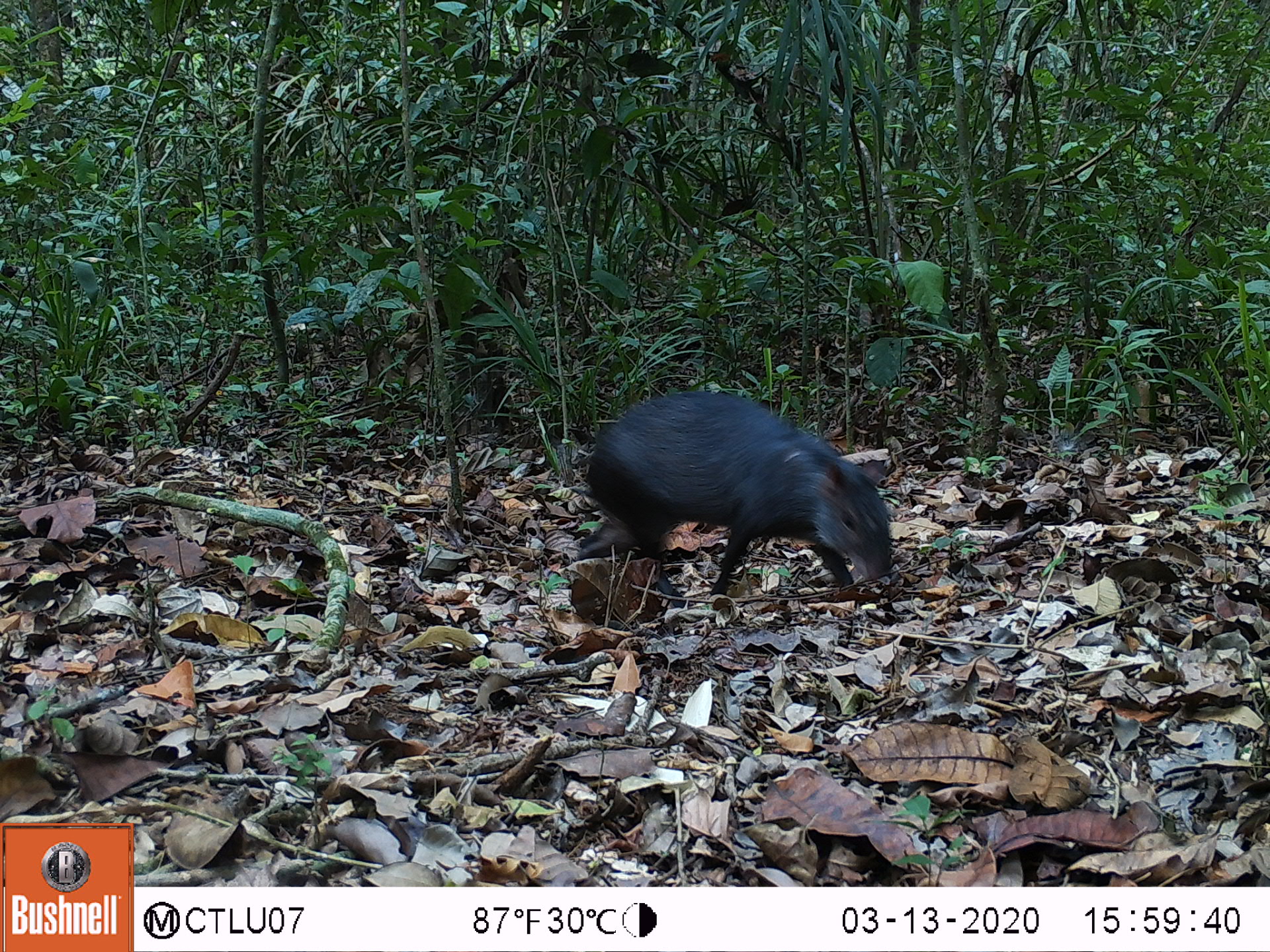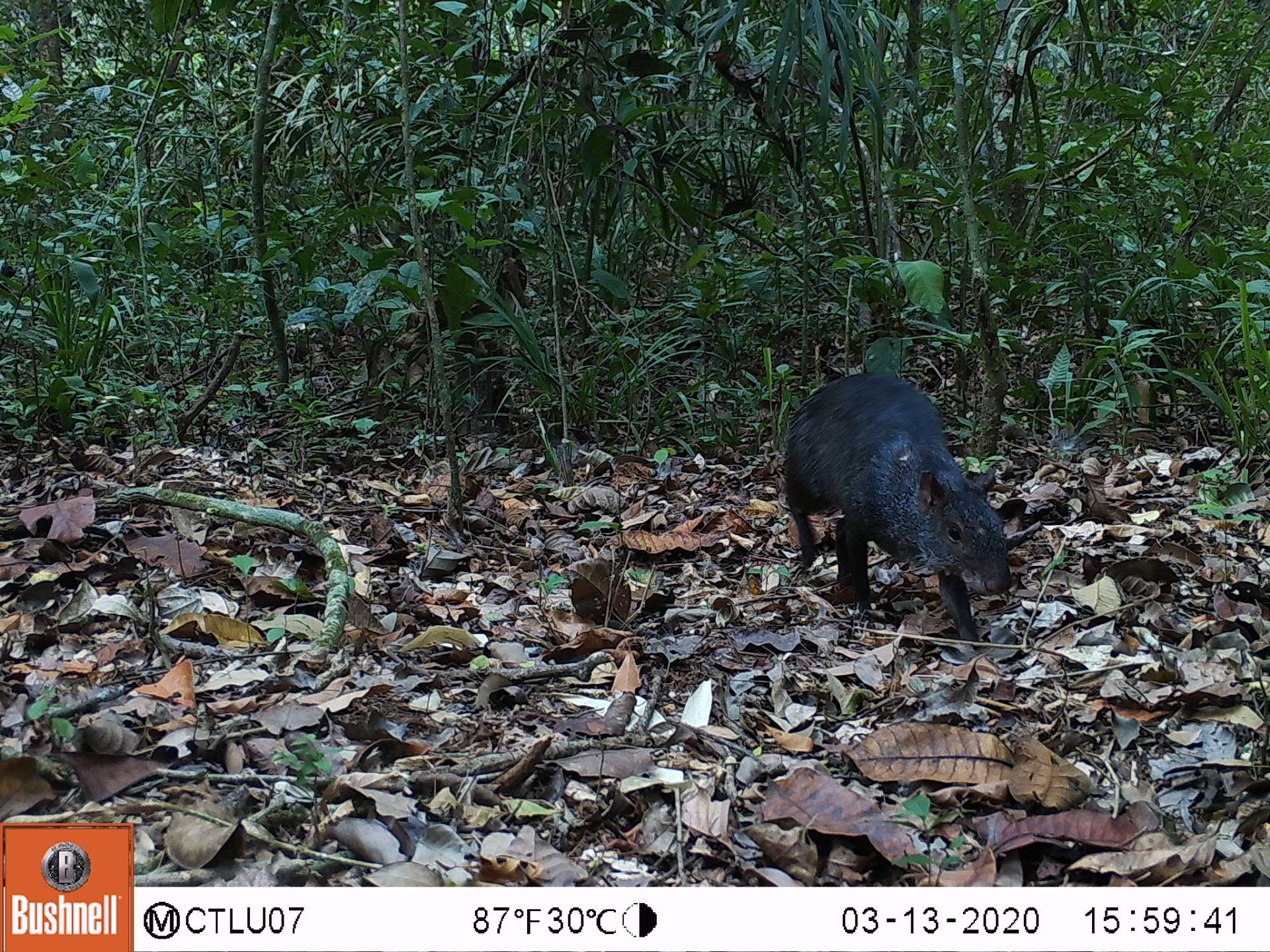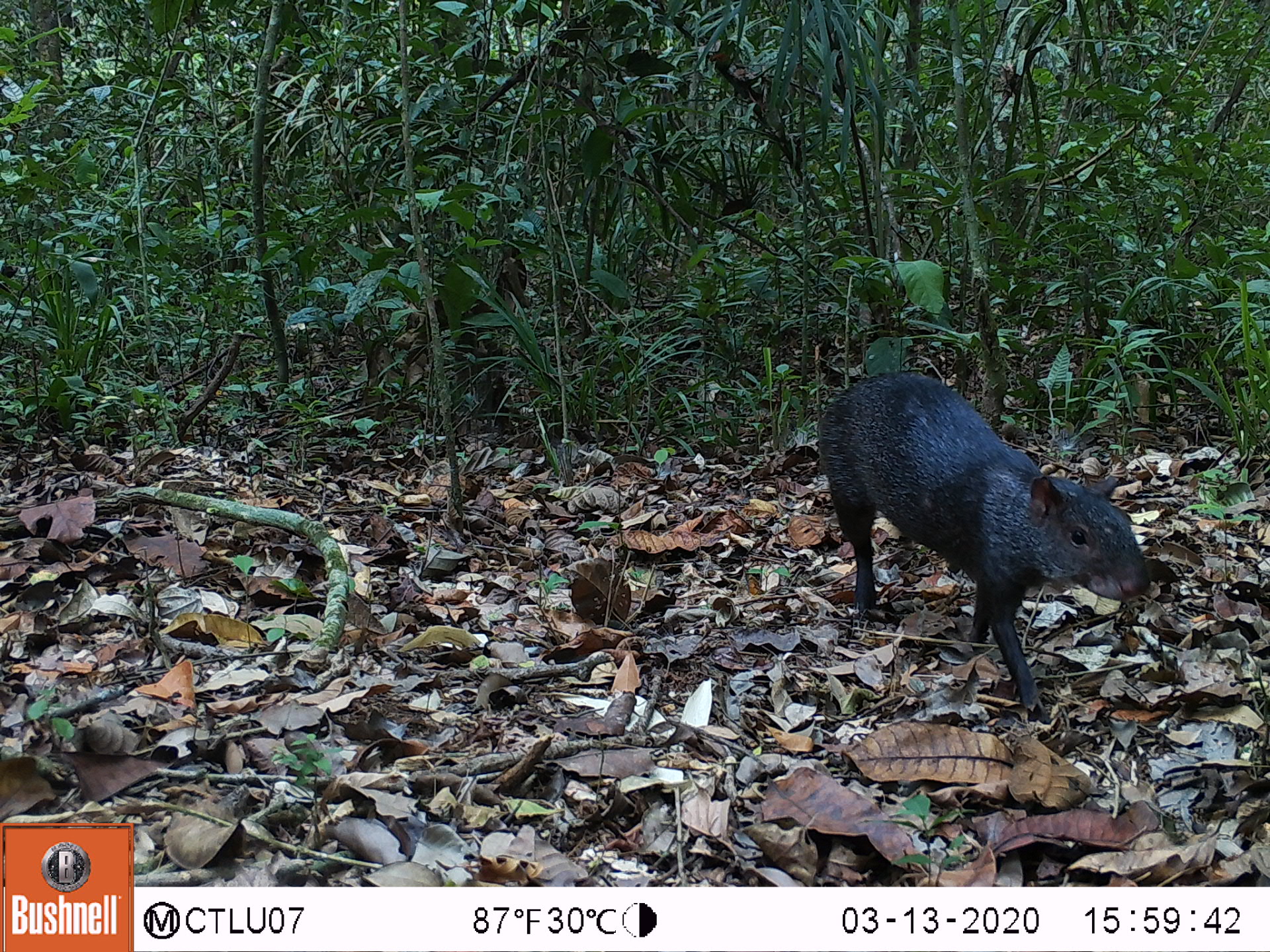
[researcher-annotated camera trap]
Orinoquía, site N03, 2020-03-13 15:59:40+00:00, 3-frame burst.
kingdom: Animalia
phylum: Chordata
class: Mammalia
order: Rodentia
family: Dasyproctidae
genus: Dasyprocta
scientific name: Dasyprocta fuliginosa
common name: black agouti